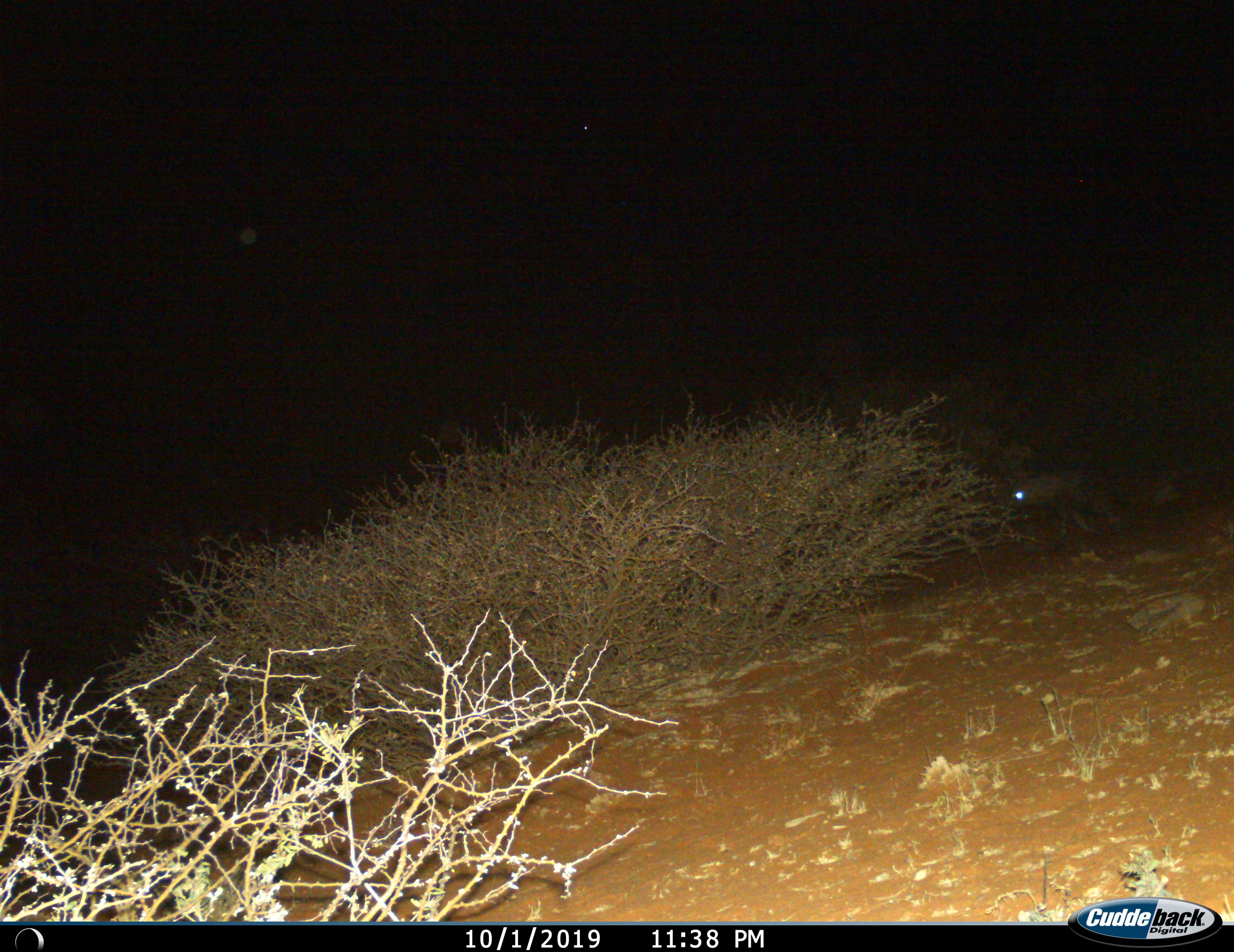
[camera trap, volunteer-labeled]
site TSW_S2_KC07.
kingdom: Animalia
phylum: Chordata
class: Mammalia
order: Carnivora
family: Hyaenidae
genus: Parahyaena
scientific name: Parahyaena brunnea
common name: brown hyena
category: hyenabrown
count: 1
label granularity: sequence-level